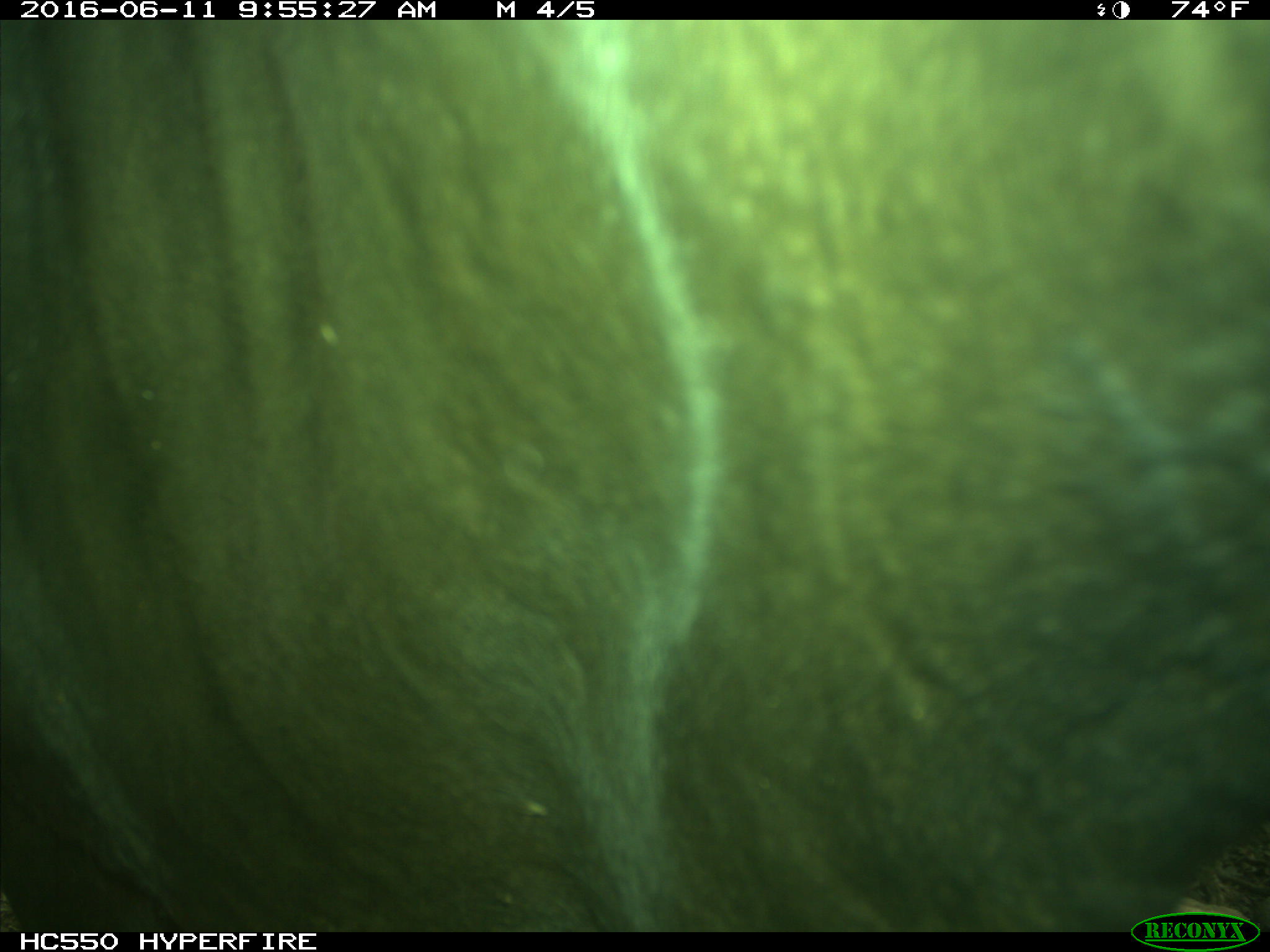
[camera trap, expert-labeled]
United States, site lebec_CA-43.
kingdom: Animalia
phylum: Chordata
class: Mammalia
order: Artiodactyla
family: Bovidae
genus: Bos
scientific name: Bos taurus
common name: domestic cow